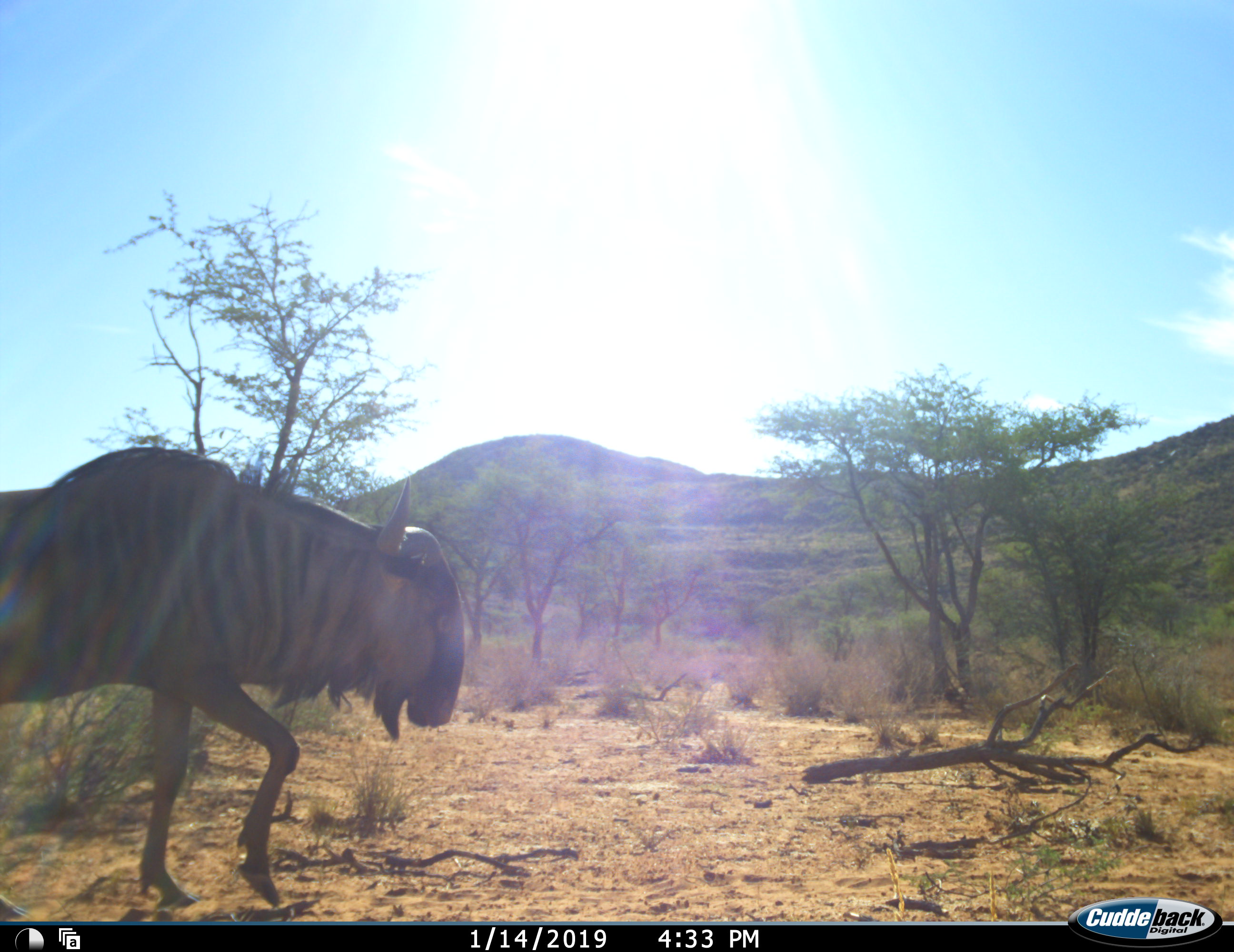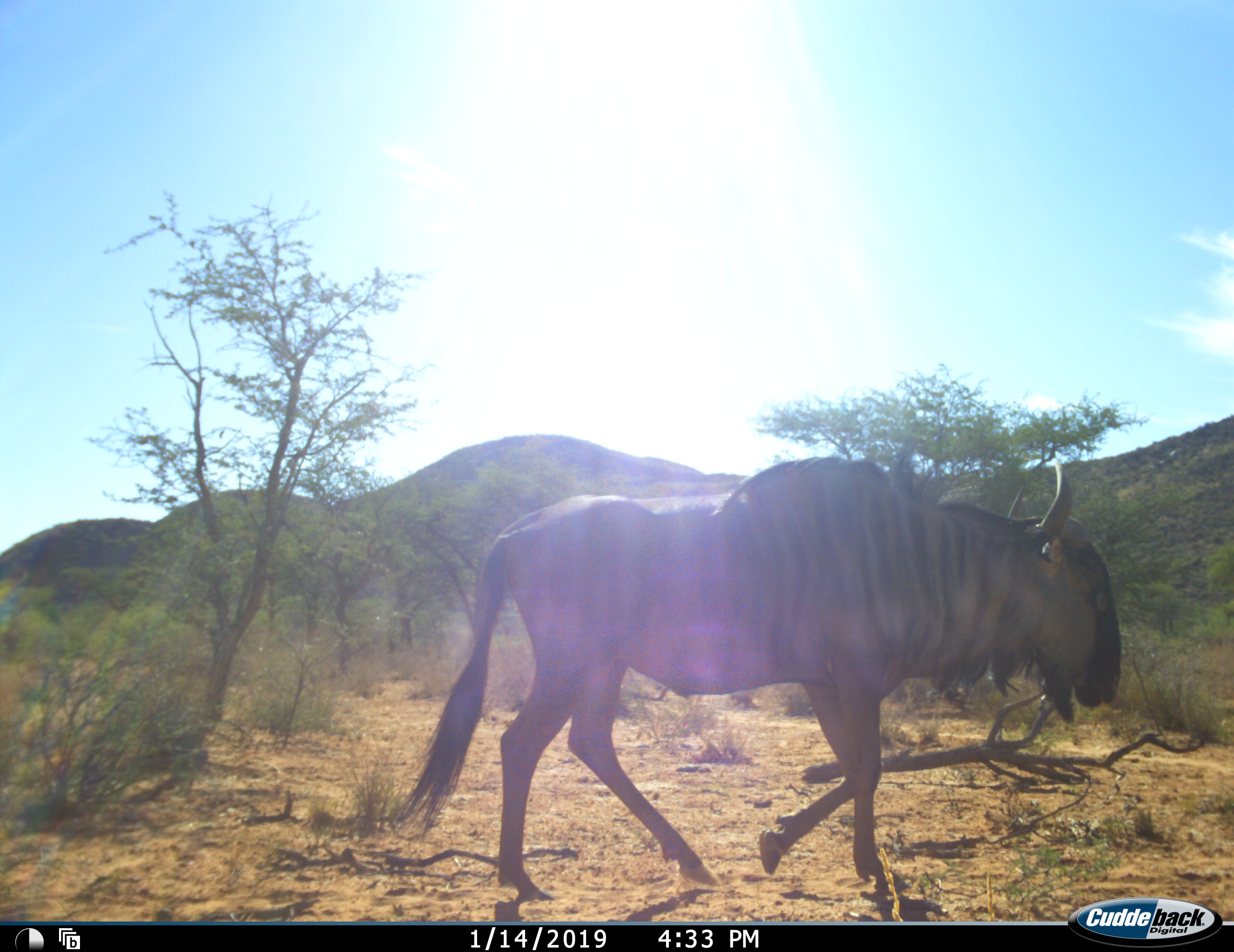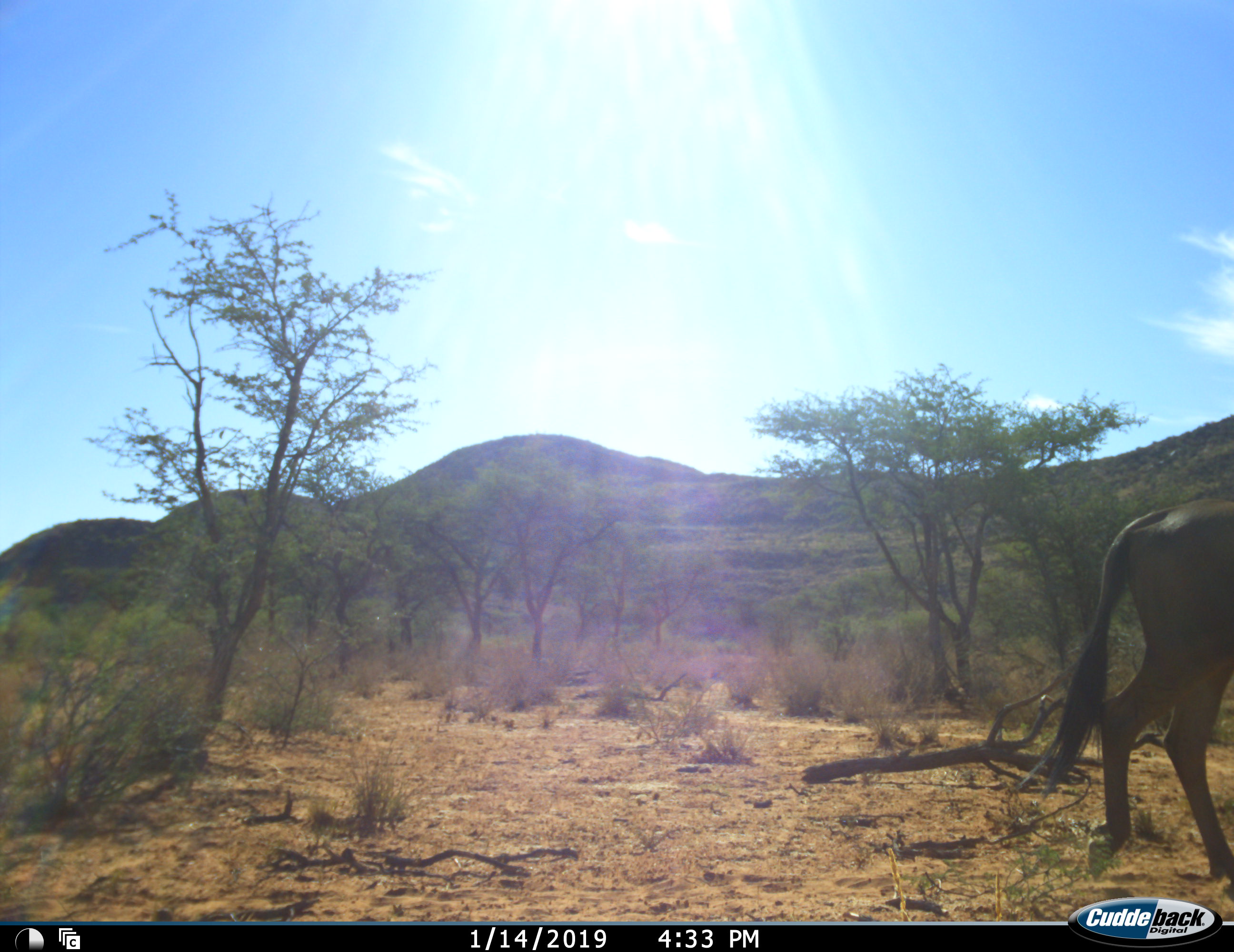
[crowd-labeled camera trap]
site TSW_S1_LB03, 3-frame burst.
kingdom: Animalia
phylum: Chordata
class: Mammalia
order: Artiodactyla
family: Bovidae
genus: Connochaetes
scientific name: Connochaetes taurinus taurinus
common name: blue wildebeest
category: wildebeestblue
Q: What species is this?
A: Wildebeestblue (blue wildebeest) (Connochaetes taurinus taurinus).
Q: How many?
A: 1.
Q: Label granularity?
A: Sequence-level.